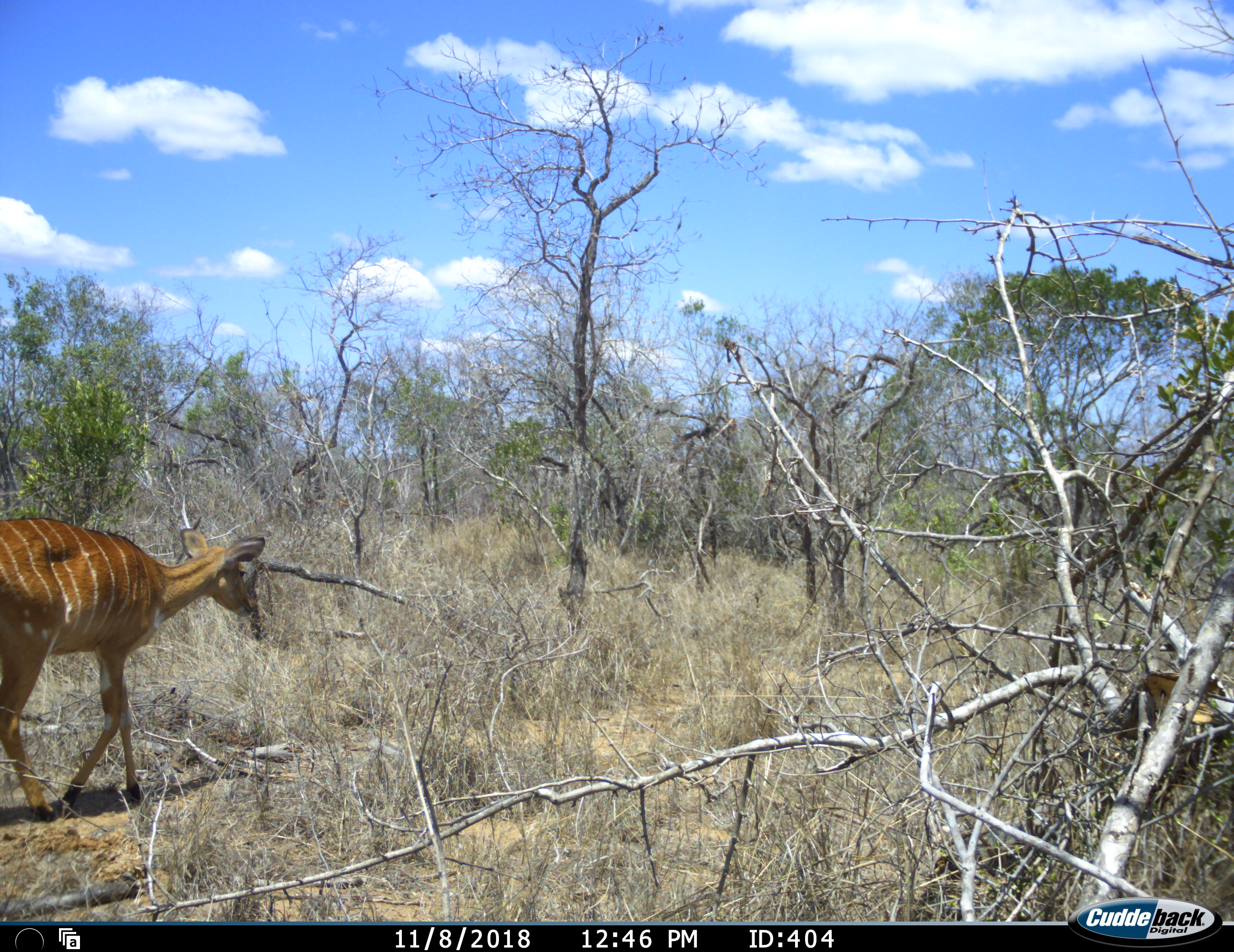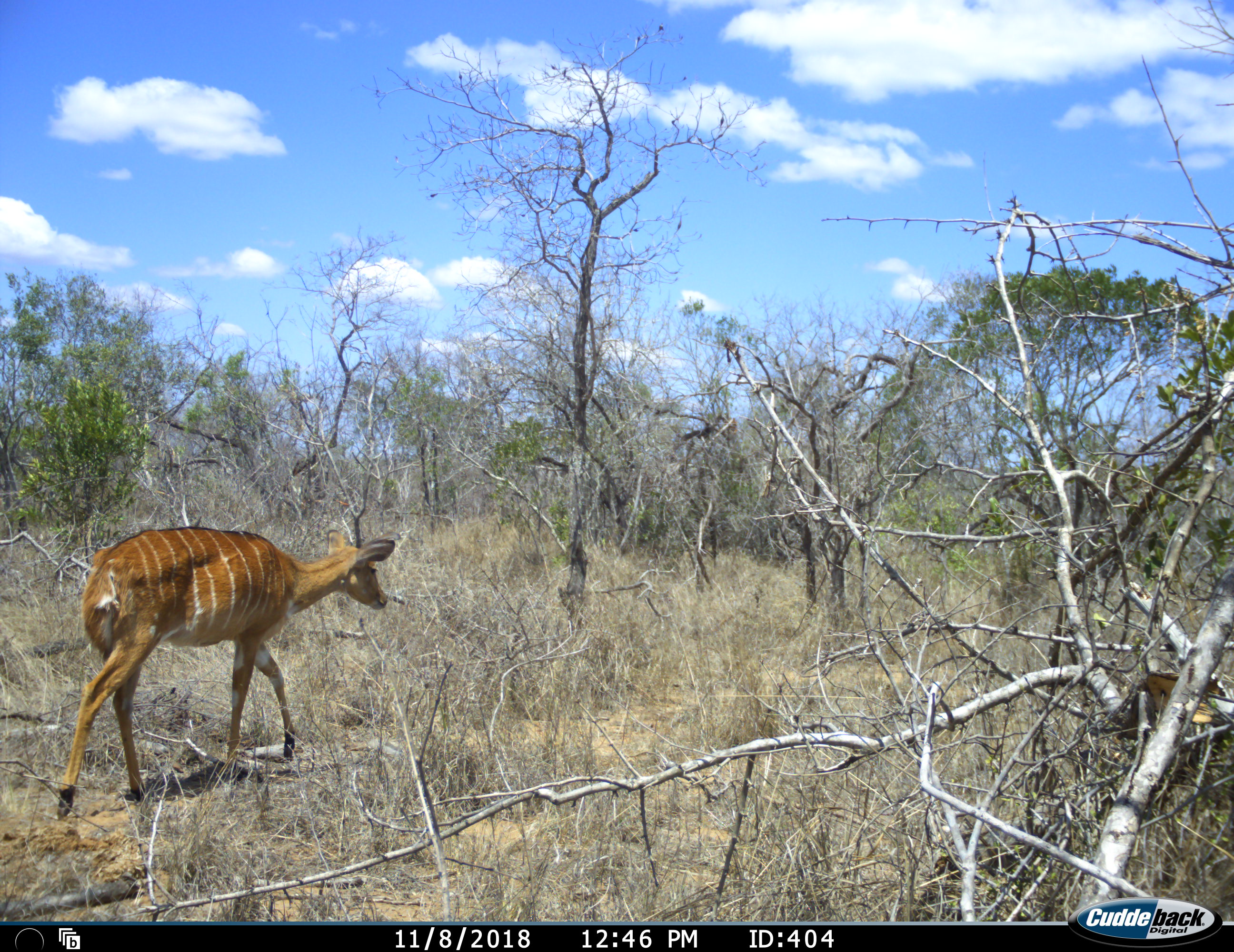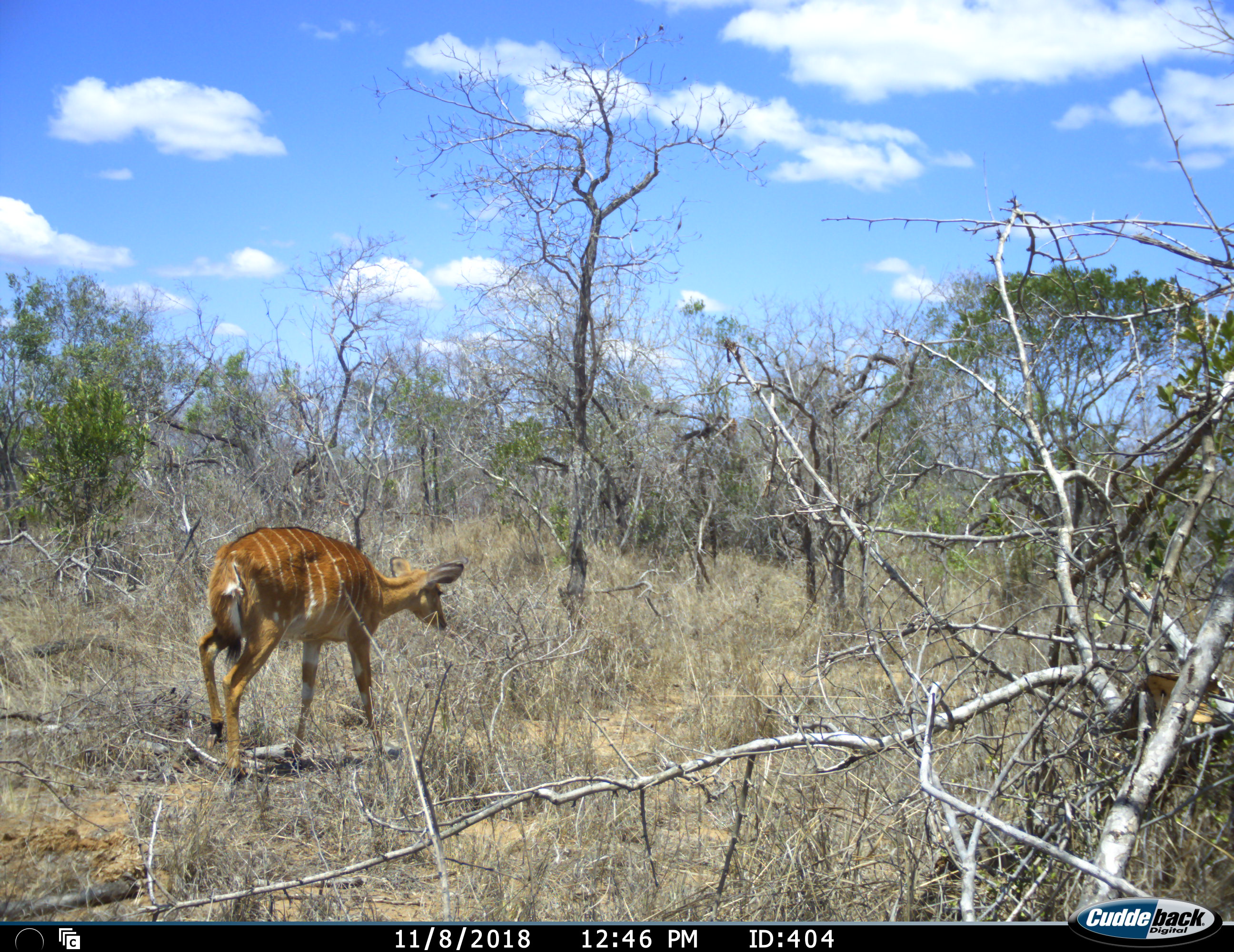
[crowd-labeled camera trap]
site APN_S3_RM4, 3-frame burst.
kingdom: Animalia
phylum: Chordata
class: Mammalia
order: Artiodactyla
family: Bovidae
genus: Tragelaphus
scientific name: Tragelaphus angasii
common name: nyala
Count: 1.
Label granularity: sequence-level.